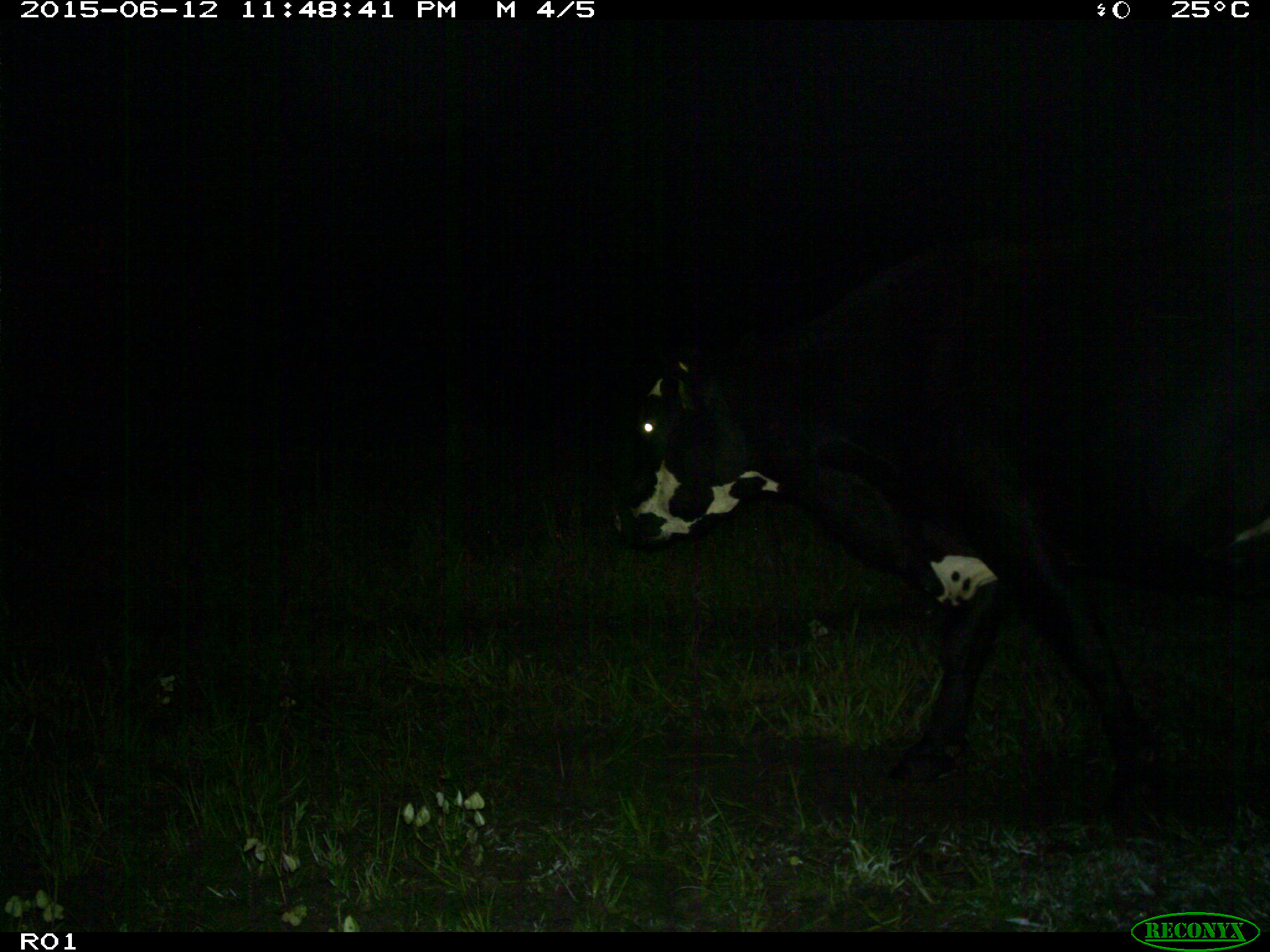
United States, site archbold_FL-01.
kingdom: Animalia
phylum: Chordata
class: Mammalia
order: Artiodactyla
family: Bovidae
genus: Bos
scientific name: Bos taurus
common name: domestic cow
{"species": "Bos taurus (domestic cow)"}